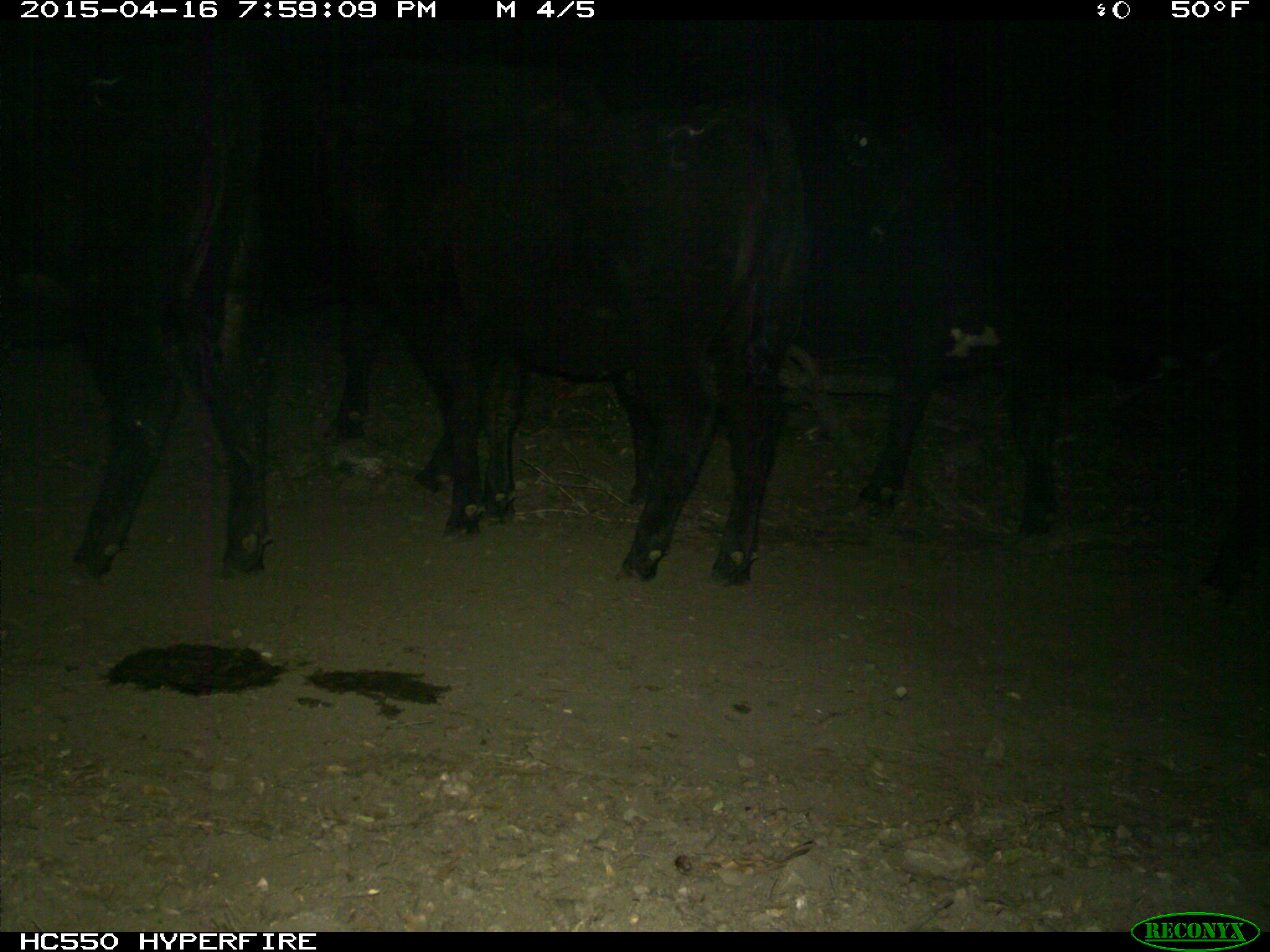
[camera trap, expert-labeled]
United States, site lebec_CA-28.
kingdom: Animalia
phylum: Chordata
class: Mammalia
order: Artiodactyla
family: Bovidae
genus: Bos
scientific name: Bos taurus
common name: domestic cow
Bos taurus (domestic cow).